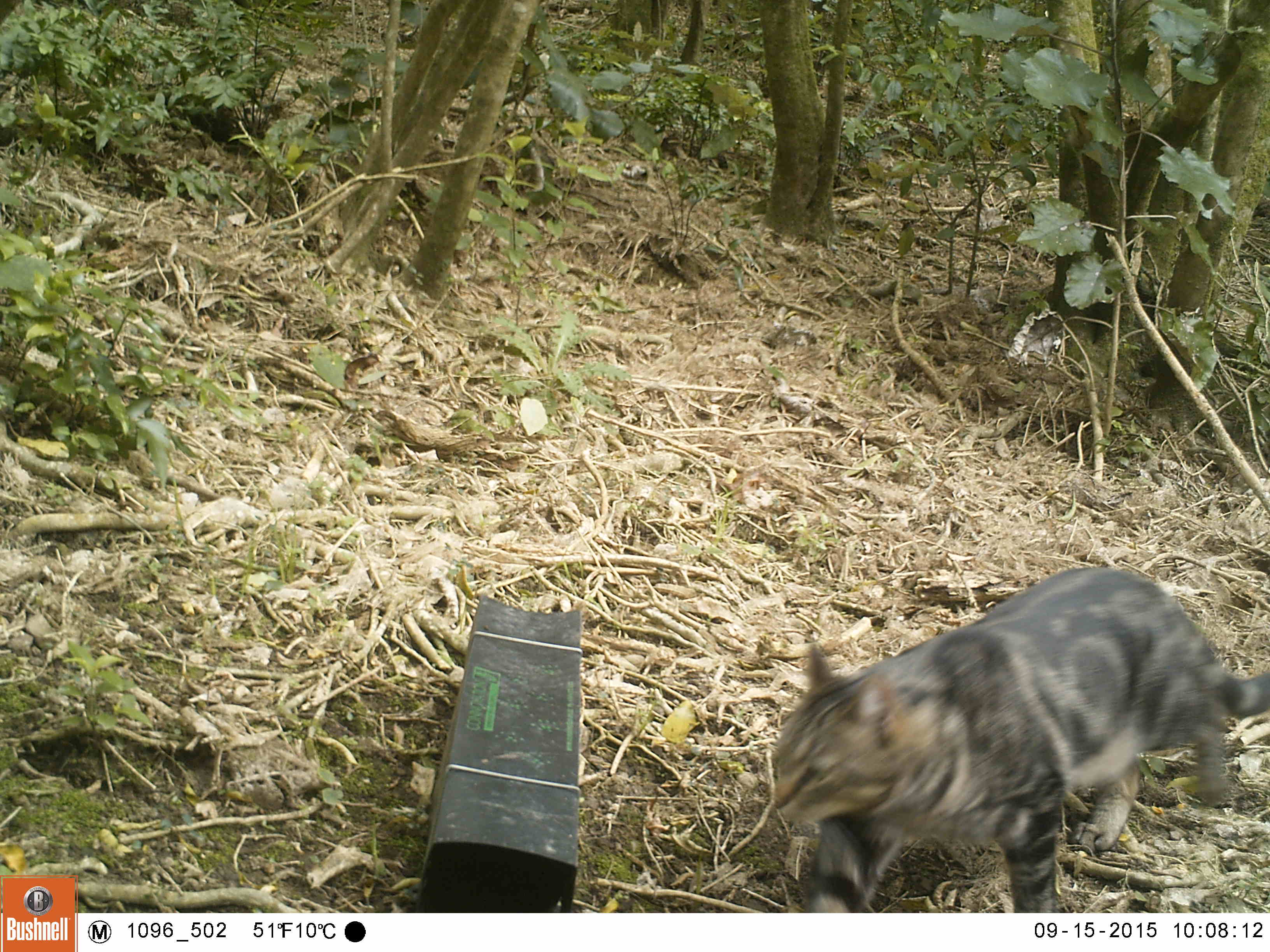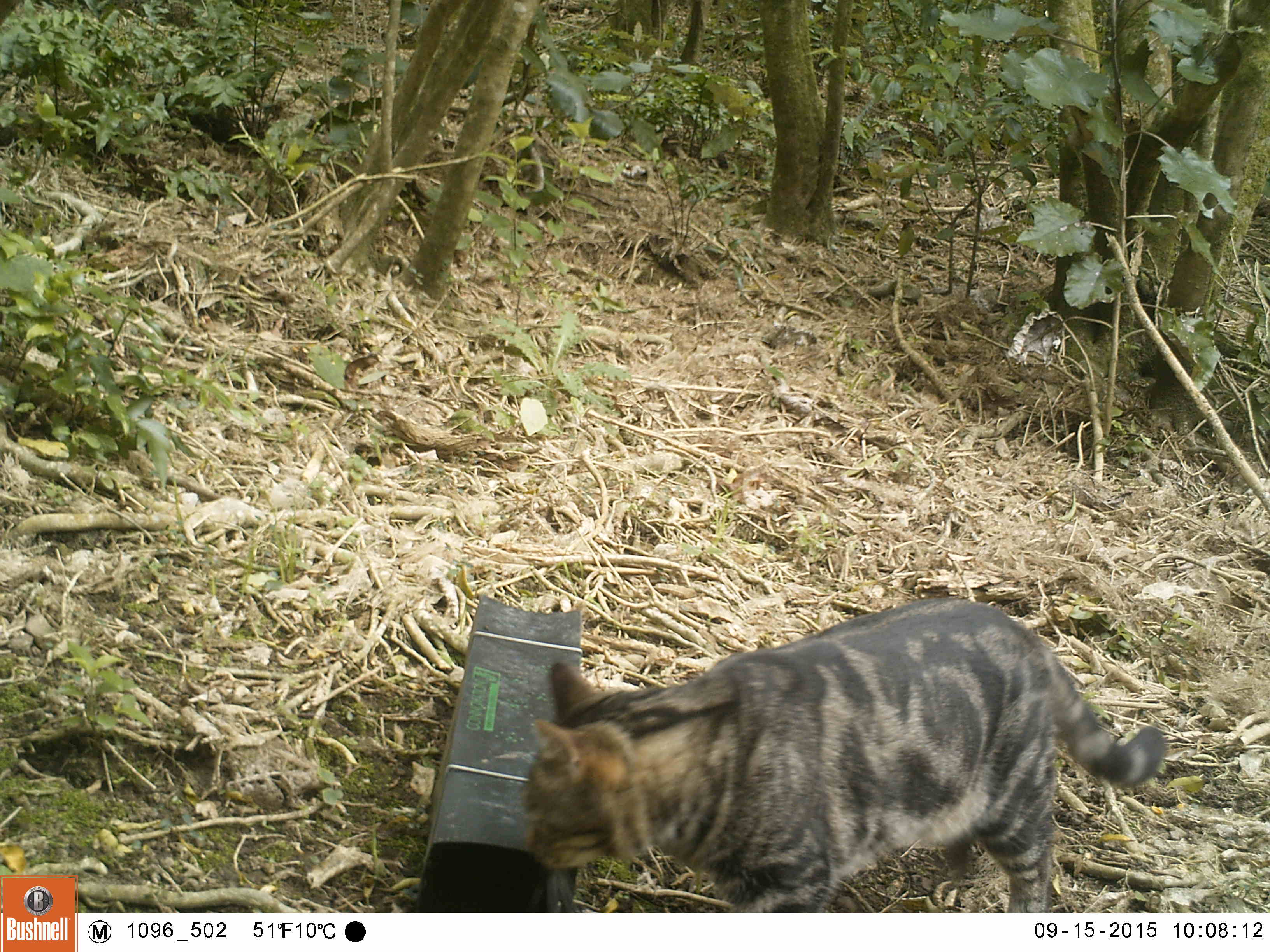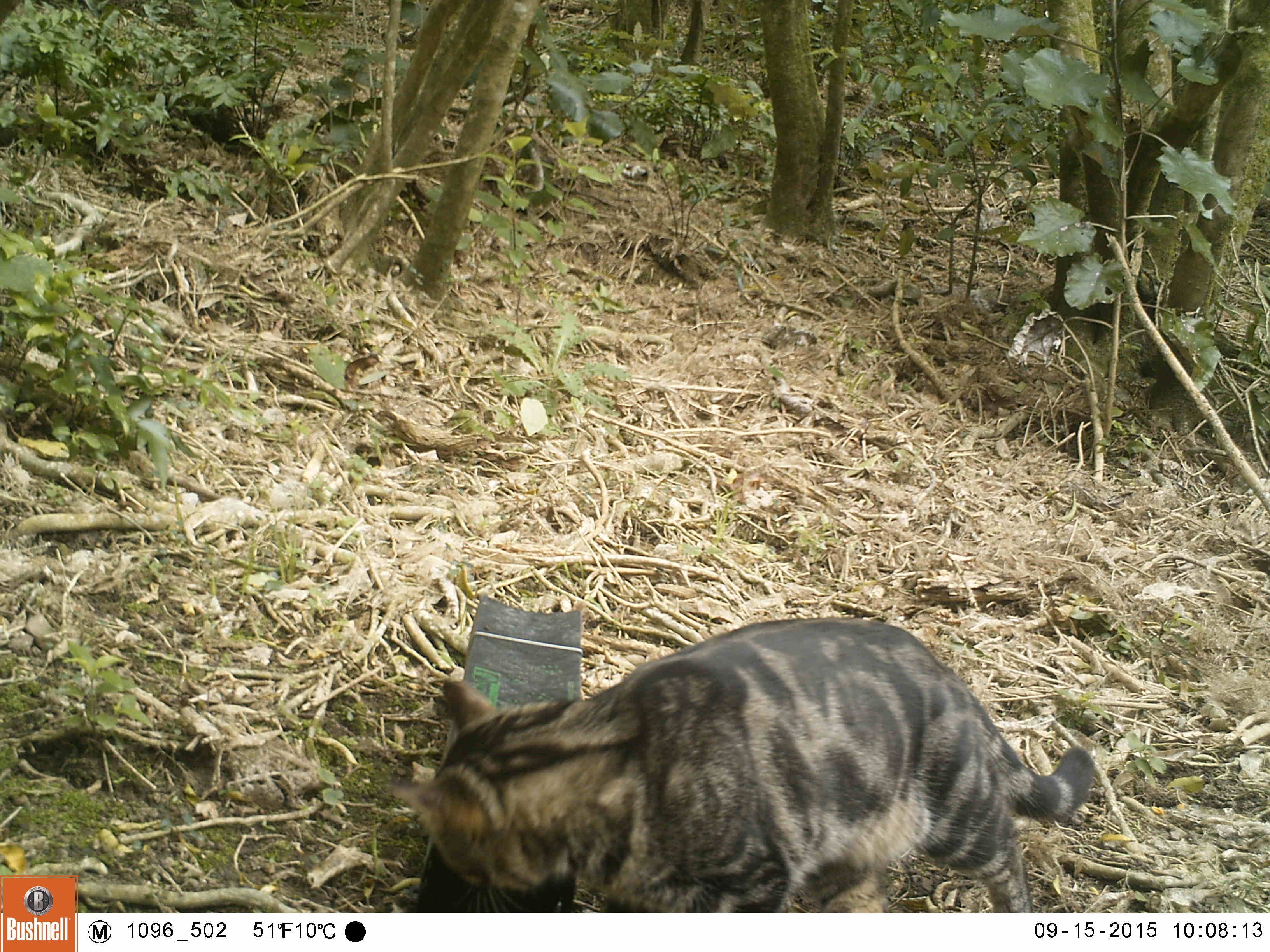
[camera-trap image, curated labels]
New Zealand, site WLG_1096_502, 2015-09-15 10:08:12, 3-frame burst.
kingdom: Animalia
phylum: Chordata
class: Mammalia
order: Carnivora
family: Felidae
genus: Felis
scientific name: Felis catus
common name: domestic cat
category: cat